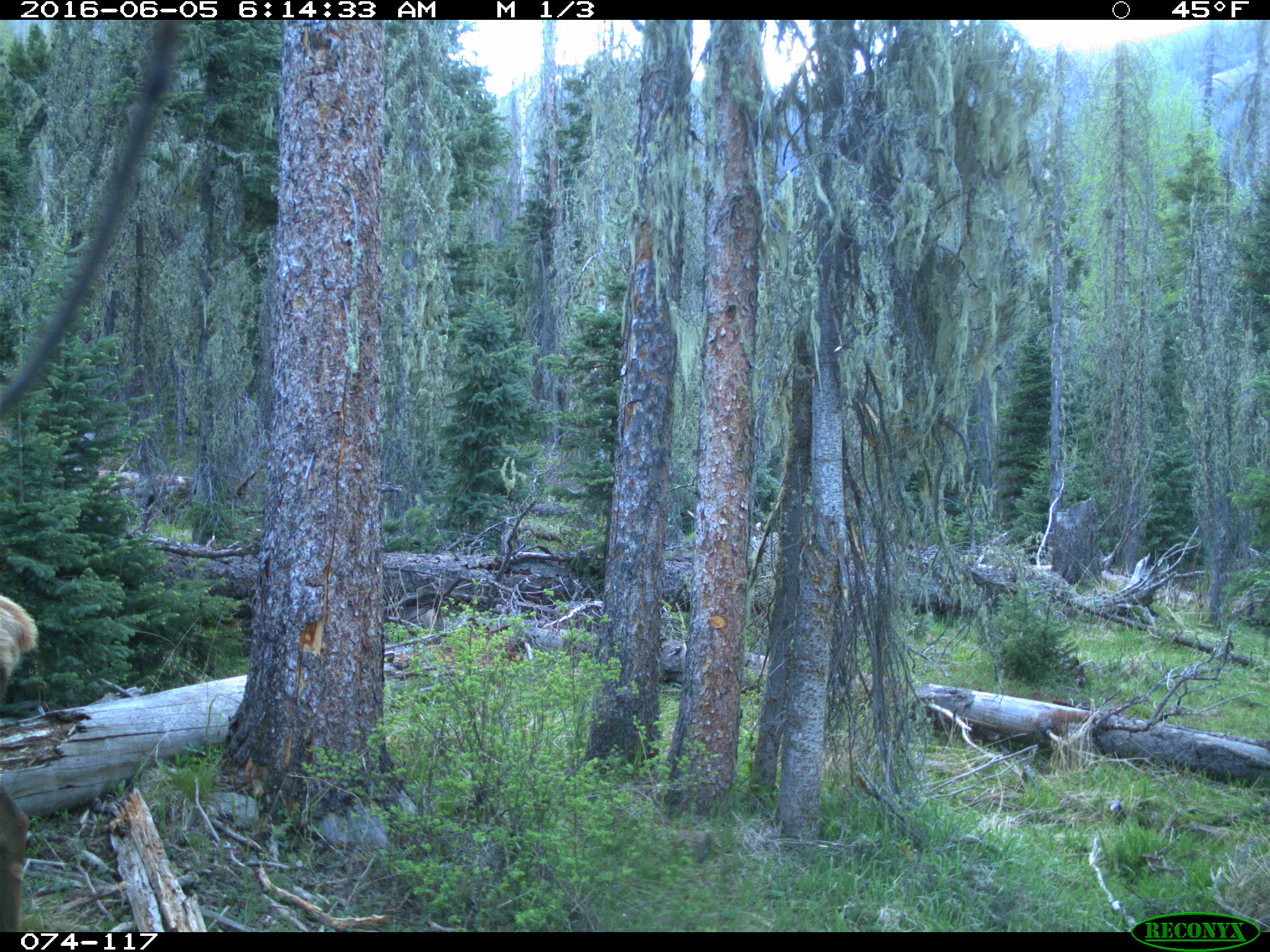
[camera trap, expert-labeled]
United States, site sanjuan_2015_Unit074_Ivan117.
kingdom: Animalia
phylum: Chordata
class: Mammalia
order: Artiodactyla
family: Cervidae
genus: Cervus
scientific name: Cervus elaphus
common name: red deer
Cervus elaphus (red deer).